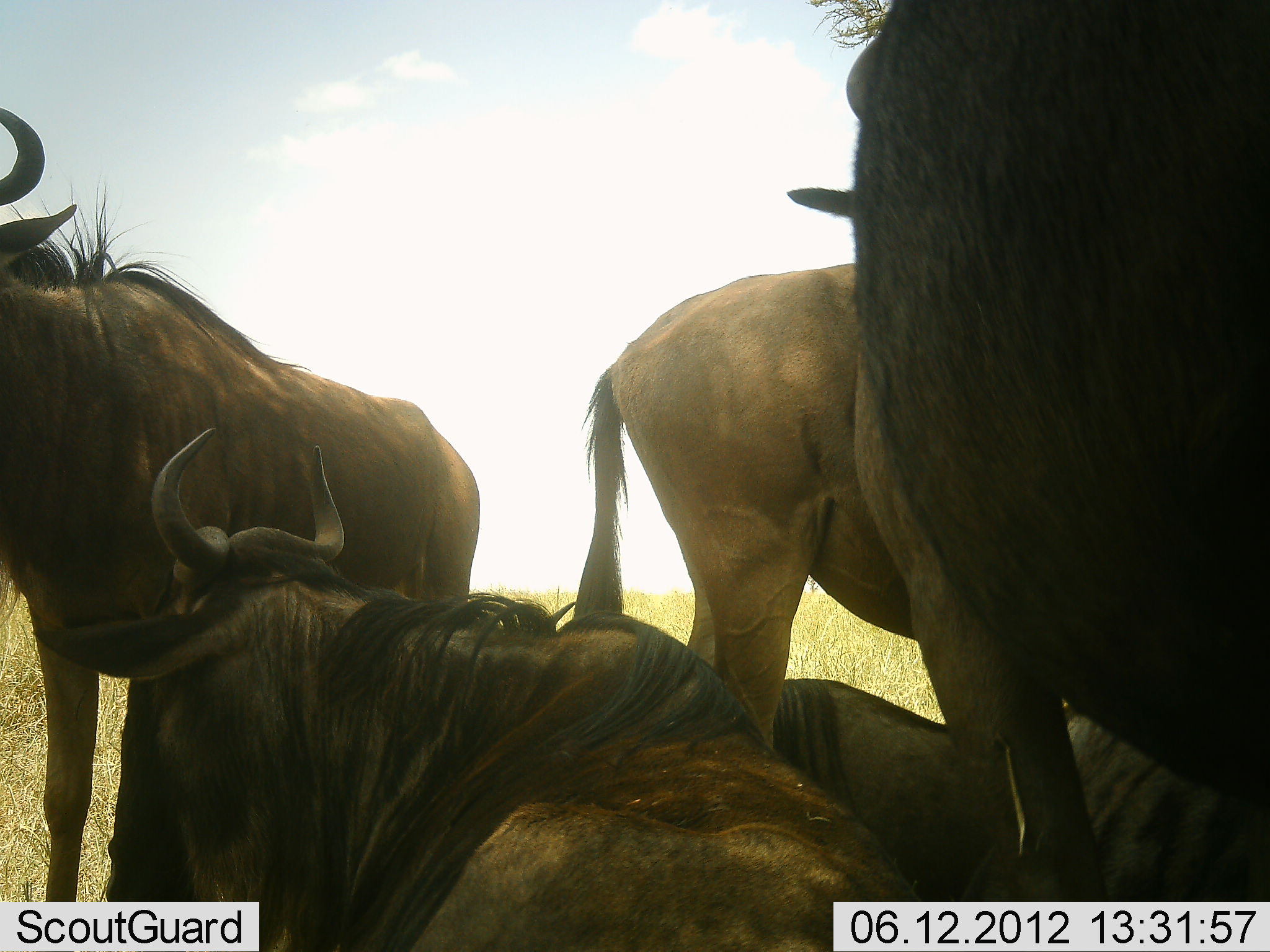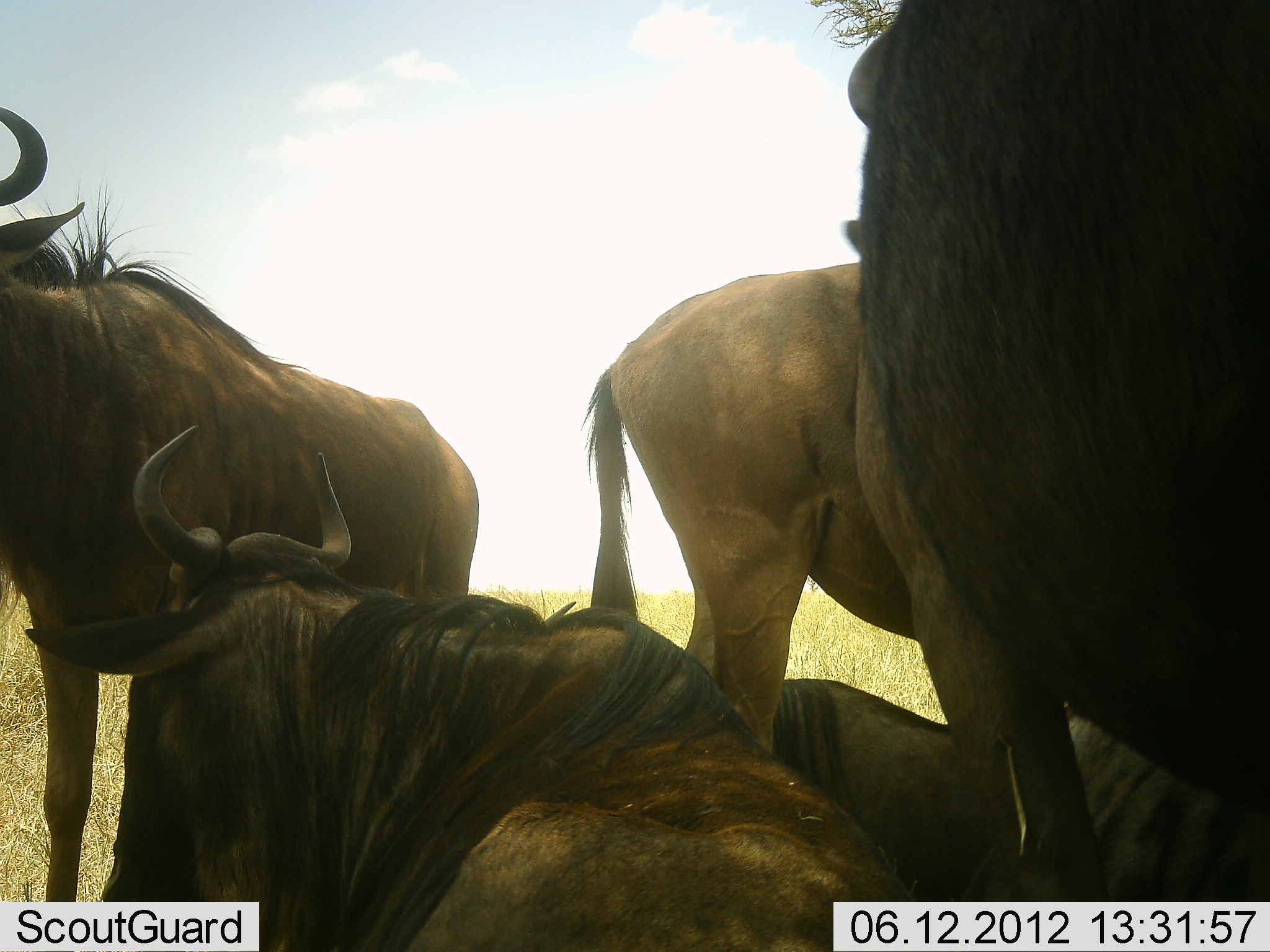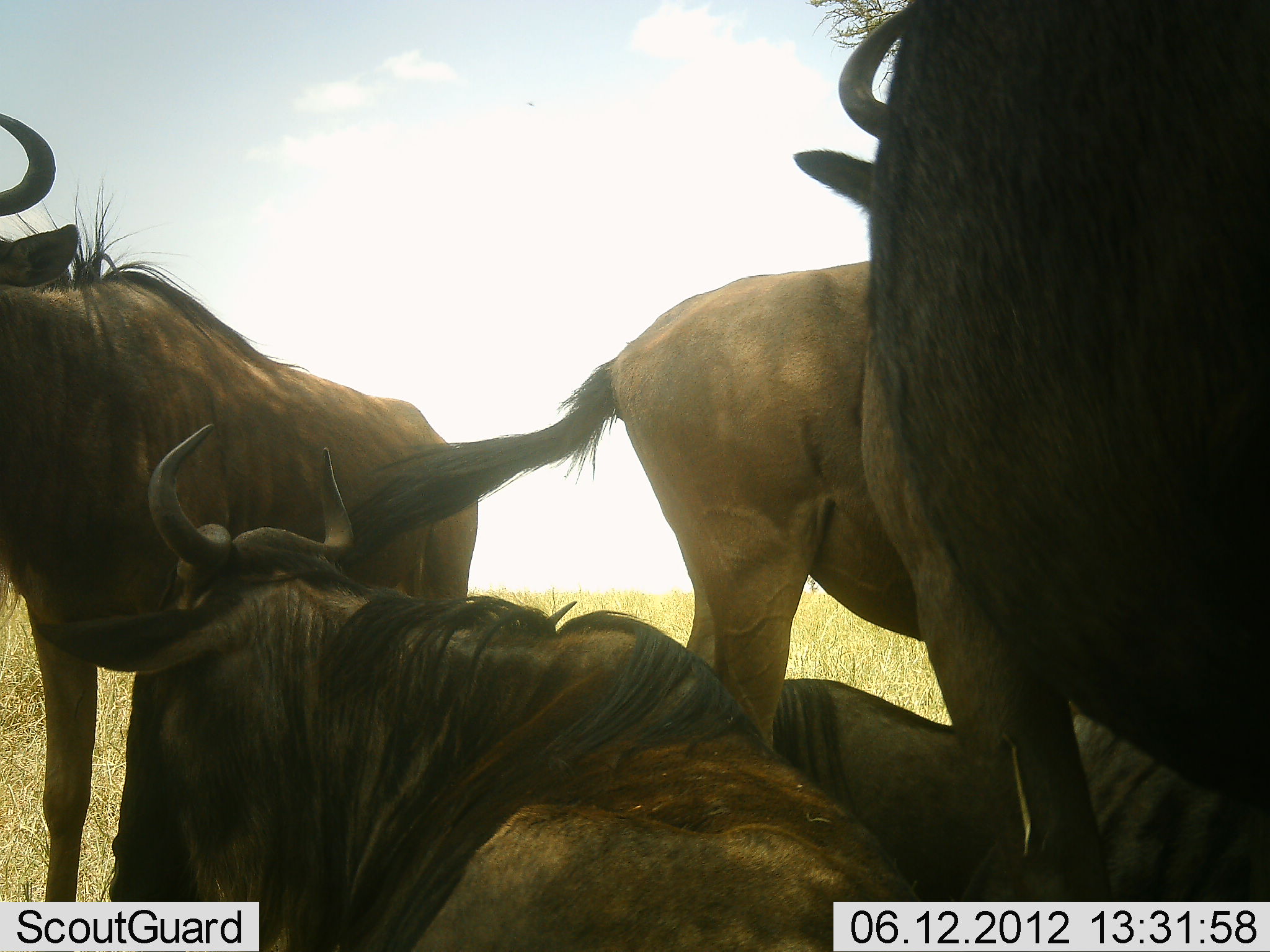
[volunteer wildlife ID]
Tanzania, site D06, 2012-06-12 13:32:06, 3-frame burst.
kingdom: Animalia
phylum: Chordata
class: Mammalia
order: Artiodactyla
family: Bovidae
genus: Connochaetes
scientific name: Connochaetes taurinus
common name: blue wildebeest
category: wildebeest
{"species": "wildebeest (blue wildebeest) (Connochaetes taurinus)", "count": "6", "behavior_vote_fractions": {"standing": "100%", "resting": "100%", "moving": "0%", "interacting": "0%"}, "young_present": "0%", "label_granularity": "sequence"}